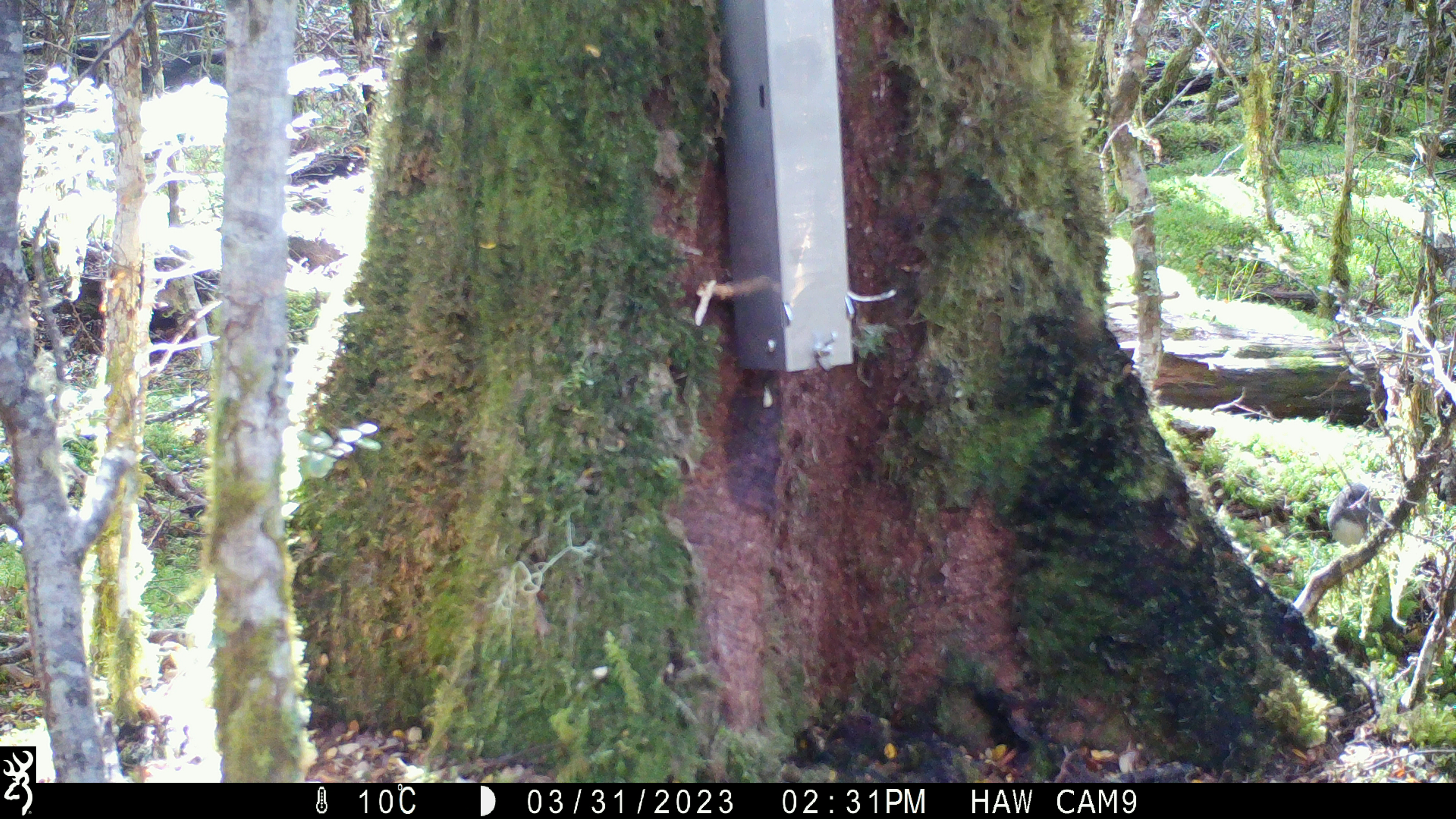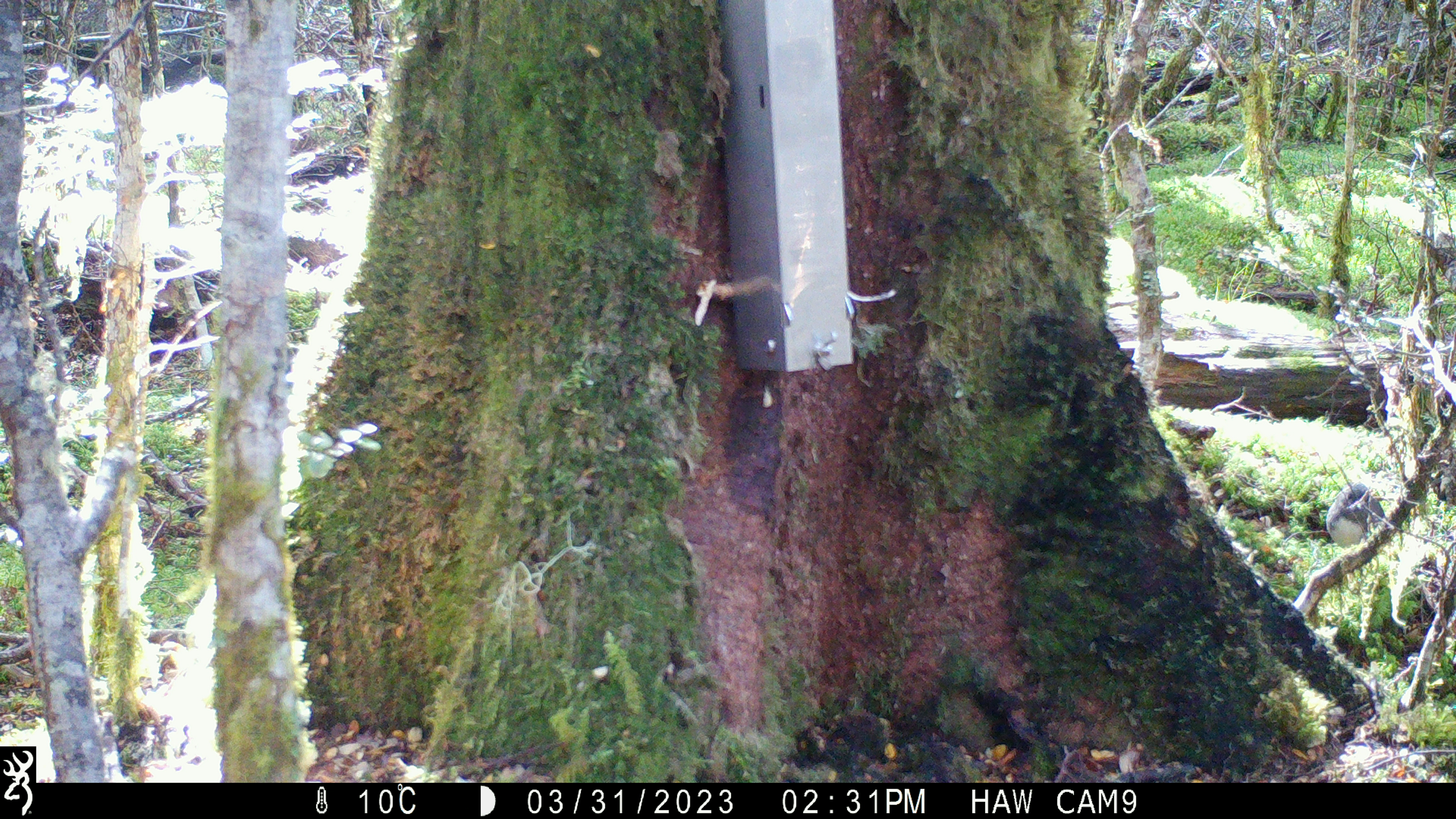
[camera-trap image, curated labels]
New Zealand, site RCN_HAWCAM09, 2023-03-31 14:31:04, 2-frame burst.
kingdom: Animalia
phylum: Chordata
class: Aves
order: Passeriformes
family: Petroicidae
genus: Petroica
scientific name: Petroica australis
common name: new zealand robin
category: robin